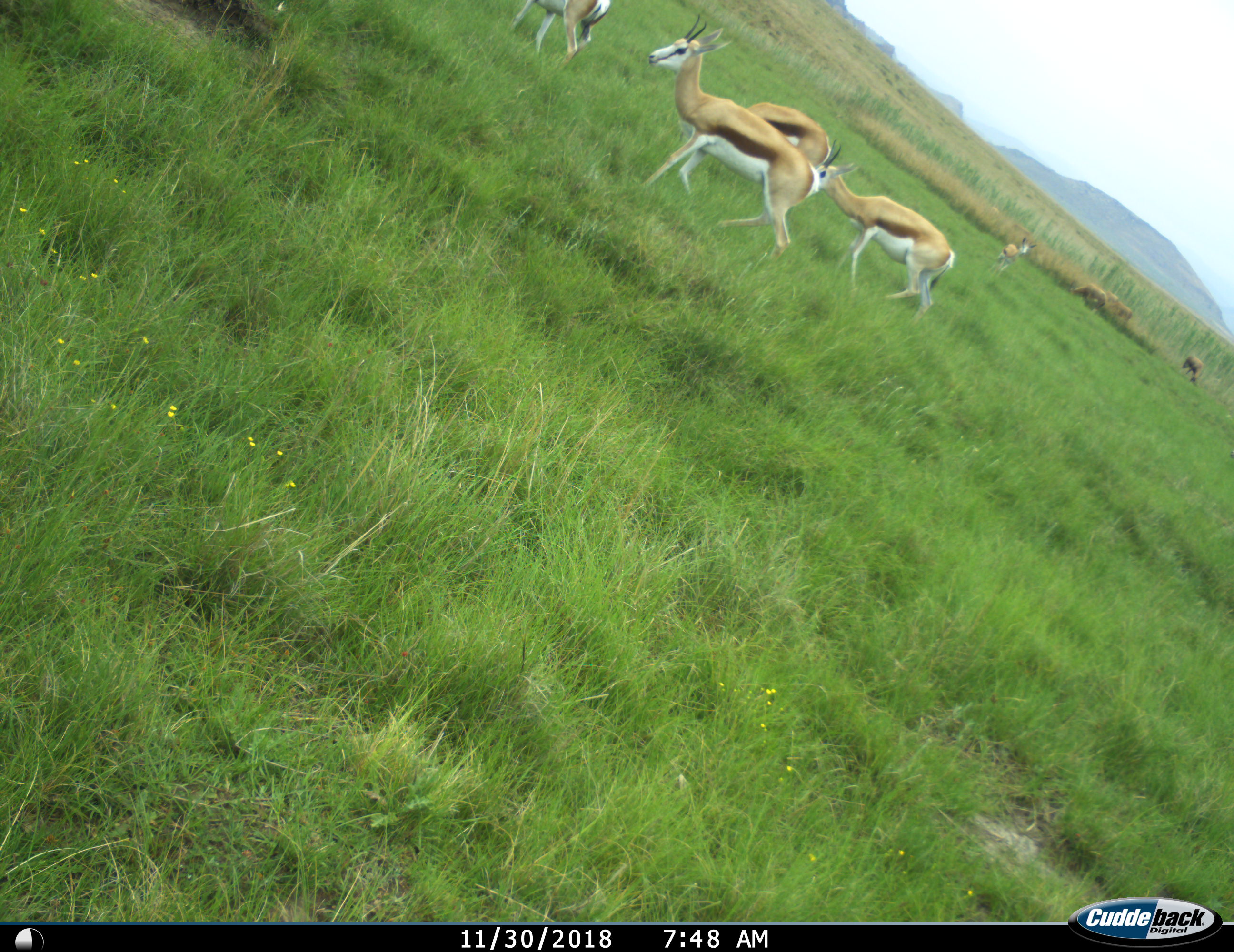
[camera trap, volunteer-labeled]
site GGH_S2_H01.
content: unidentified animal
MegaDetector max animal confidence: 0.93